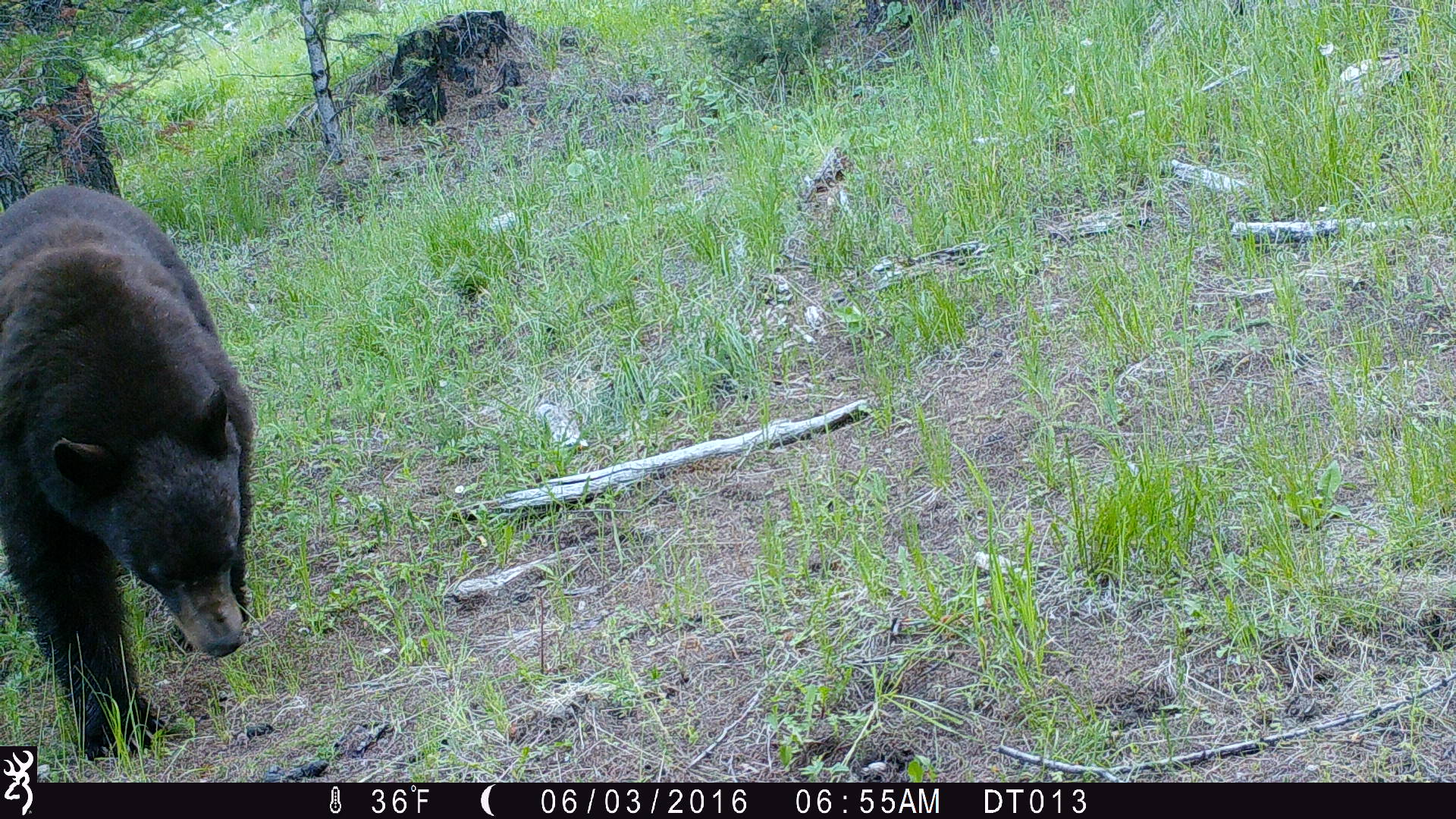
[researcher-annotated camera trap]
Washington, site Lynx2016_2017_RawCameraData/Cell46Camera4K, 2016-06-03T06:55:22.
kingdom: Animalia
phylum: Chordata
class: Mammalia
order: Carnivora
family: Ursidae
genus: Ursus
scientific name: Ursus americanus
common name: american black bear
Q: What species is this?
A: Ursus americanus (american black bear).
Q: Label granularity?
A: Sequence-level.